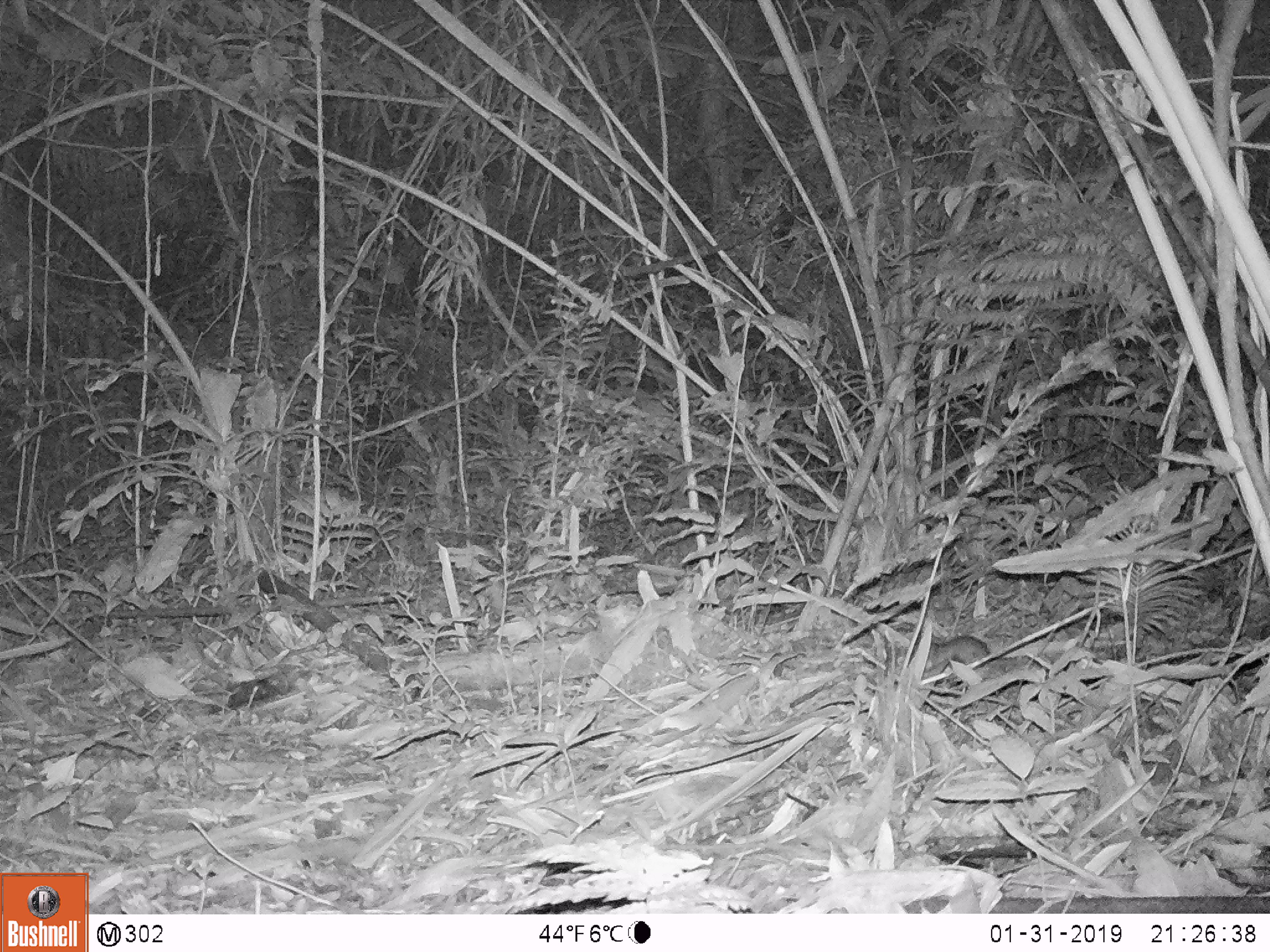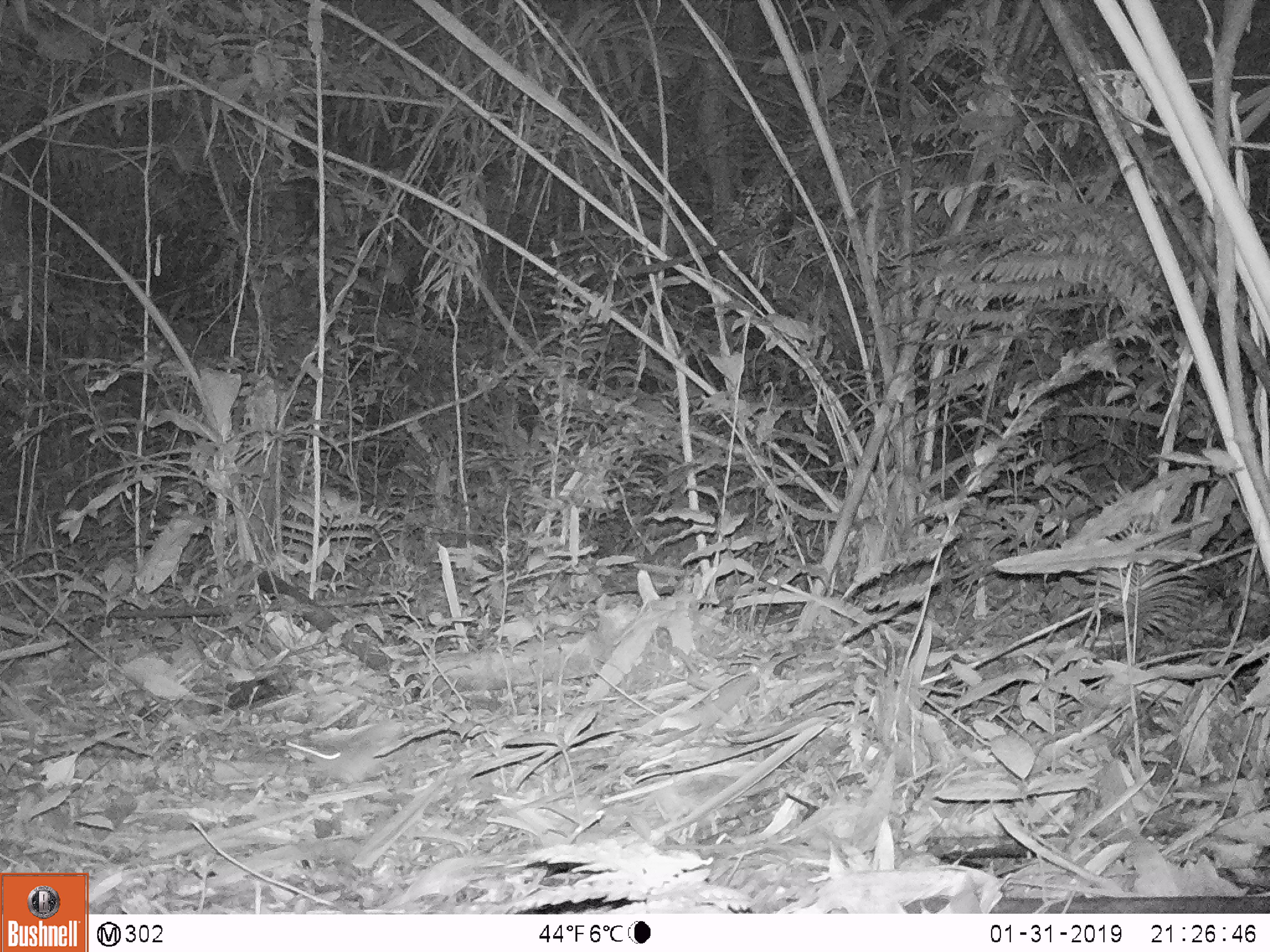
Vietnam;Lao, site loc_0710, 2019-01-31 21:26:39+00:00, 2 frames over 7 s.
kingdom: Animalia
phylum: Chordata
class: Mammalia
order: Rodentia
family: Muridae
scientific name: Muridae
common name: old-world mice and rats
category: unidentified murid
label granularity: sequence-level